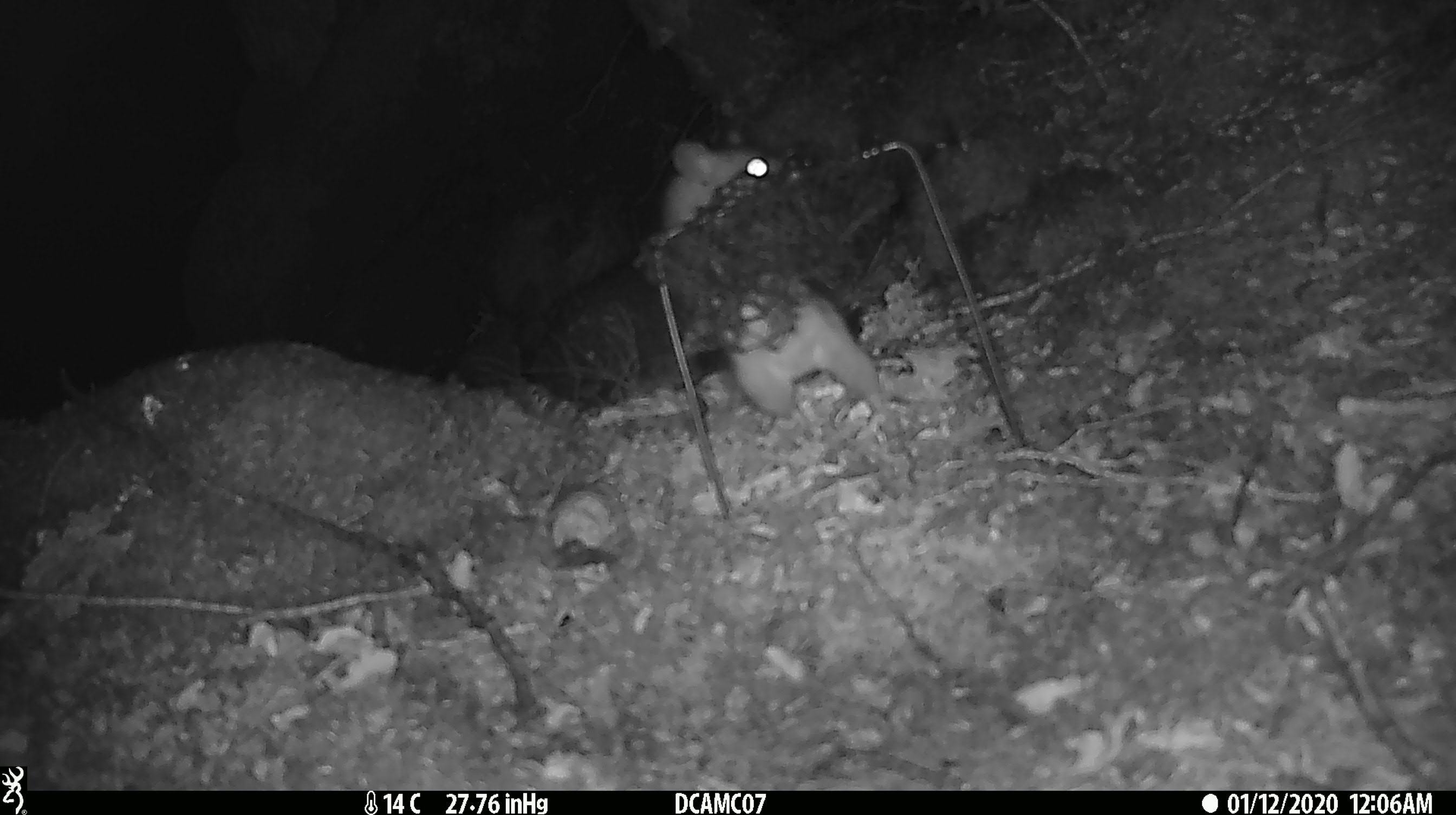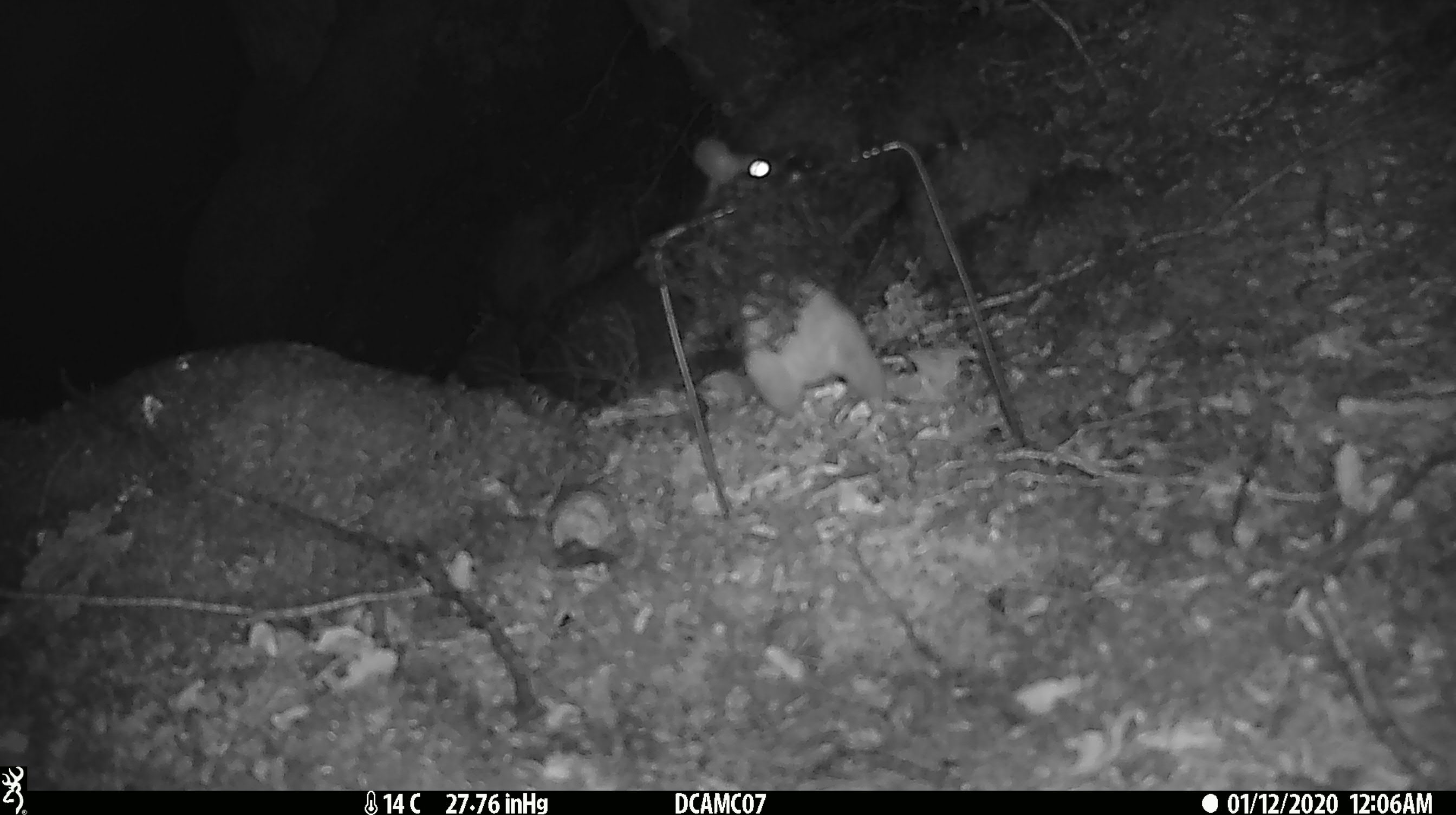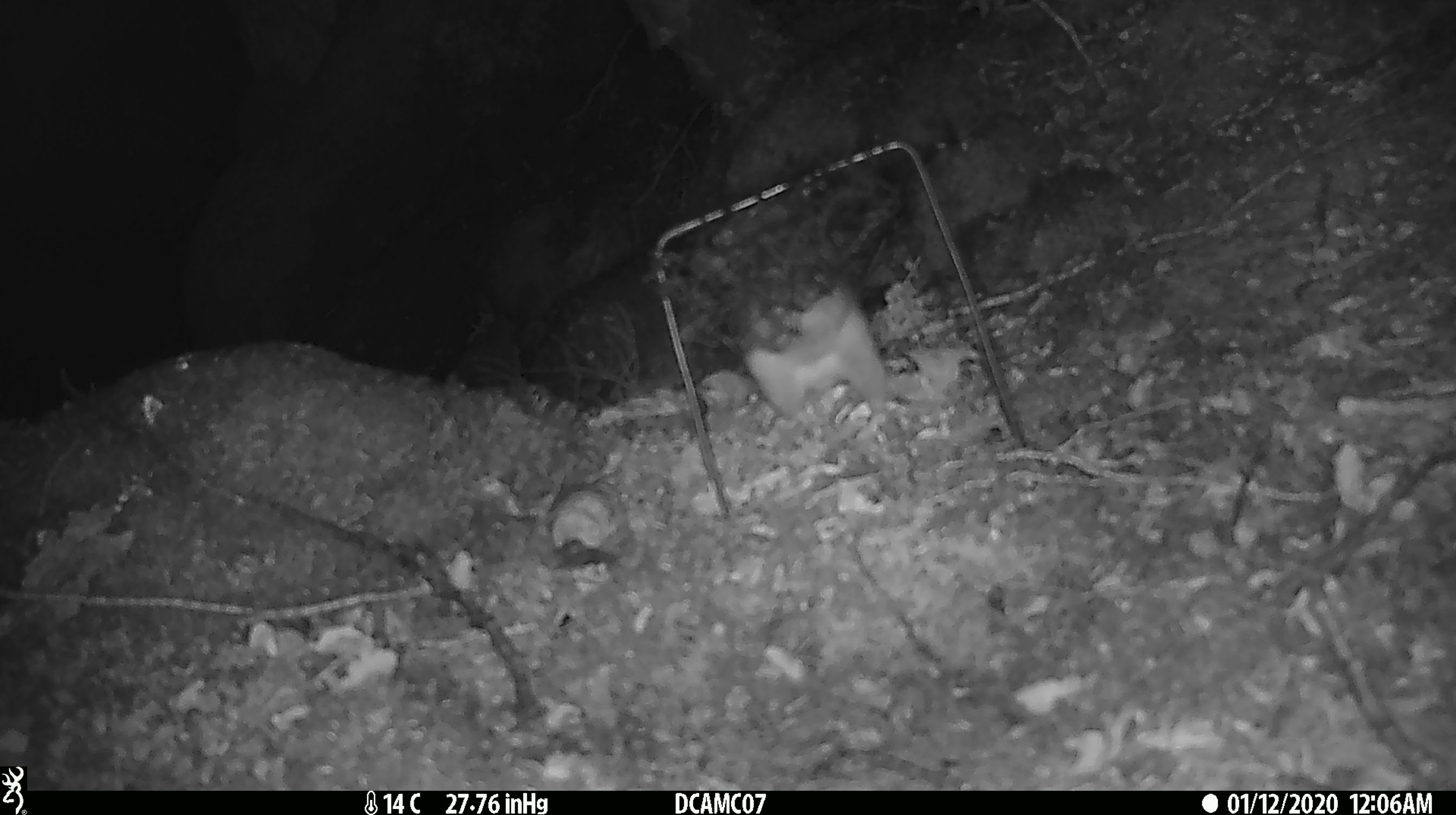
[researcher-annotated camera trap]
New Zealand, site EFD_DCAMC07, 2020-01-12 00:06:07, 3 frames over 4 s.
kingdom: Animalia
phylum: Chordata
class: Mammalia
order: Rodentia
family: Muridae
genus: Rattus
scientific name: Rattus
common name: rat